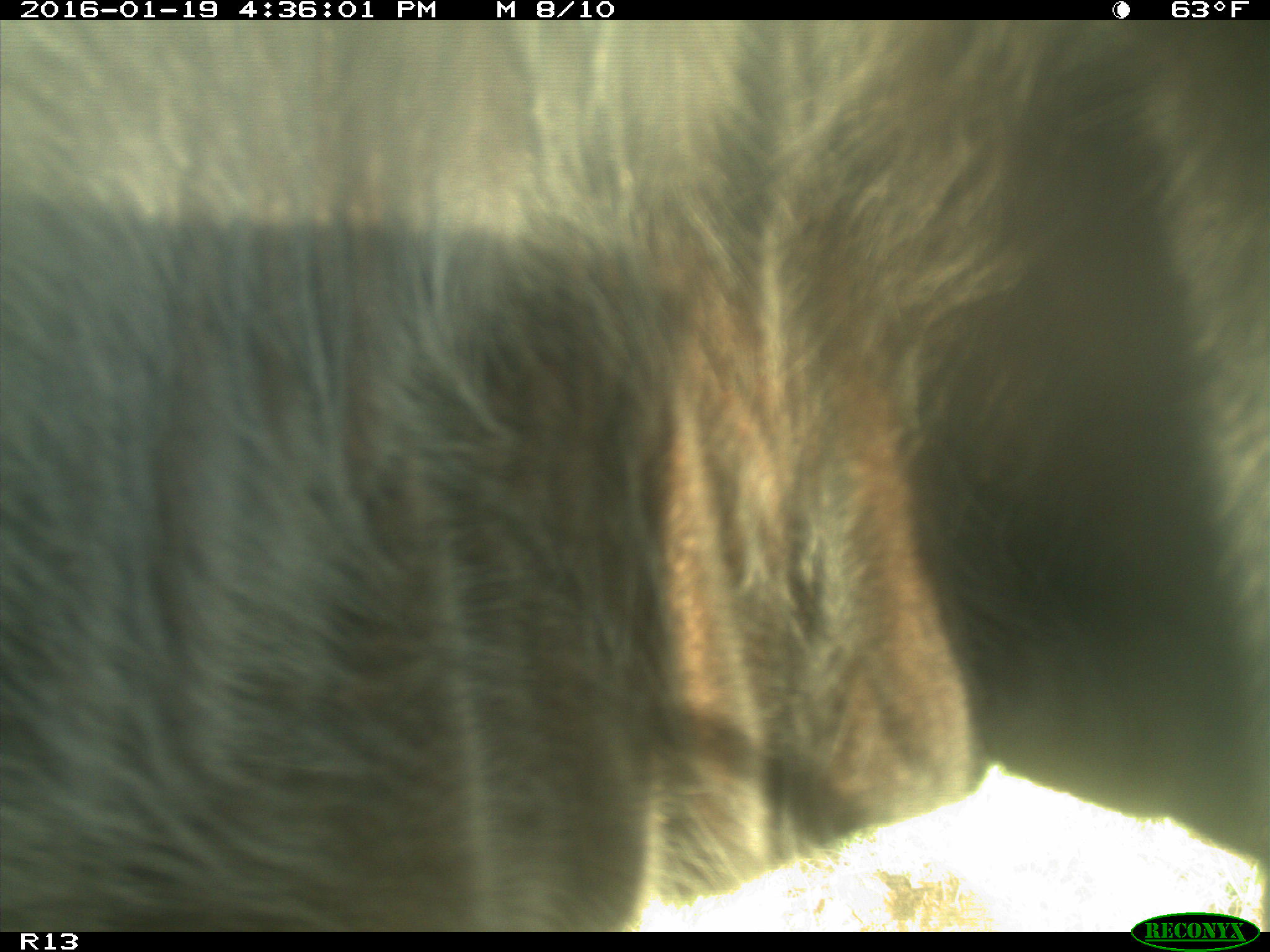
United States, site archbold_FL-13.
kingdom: Animalia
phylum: Chordata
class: Mammalia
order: Artiodactyla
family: Bovidae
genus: Bos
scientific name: Bos taurus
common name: domestic cow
Bos taurus (domestic cow).